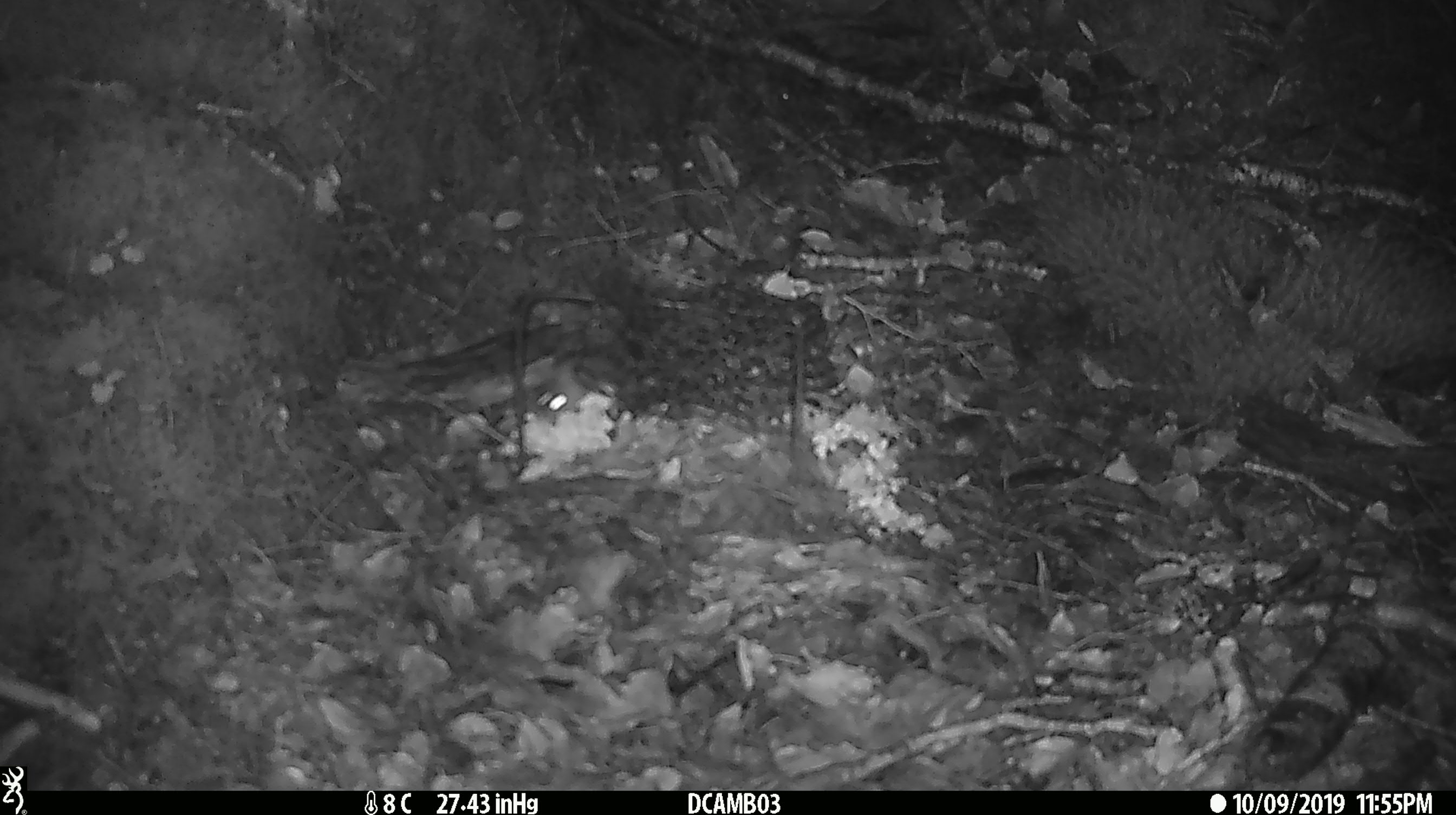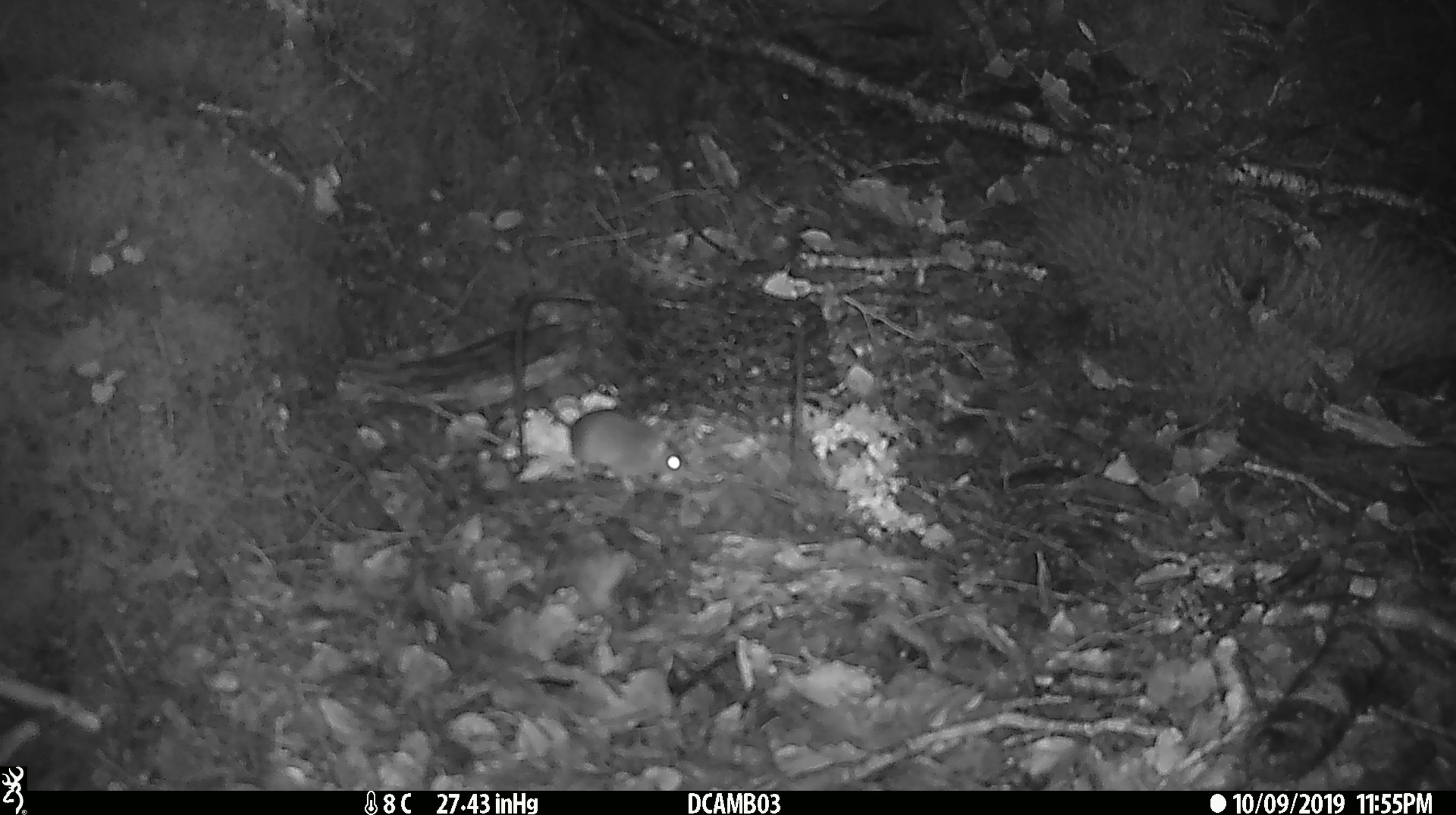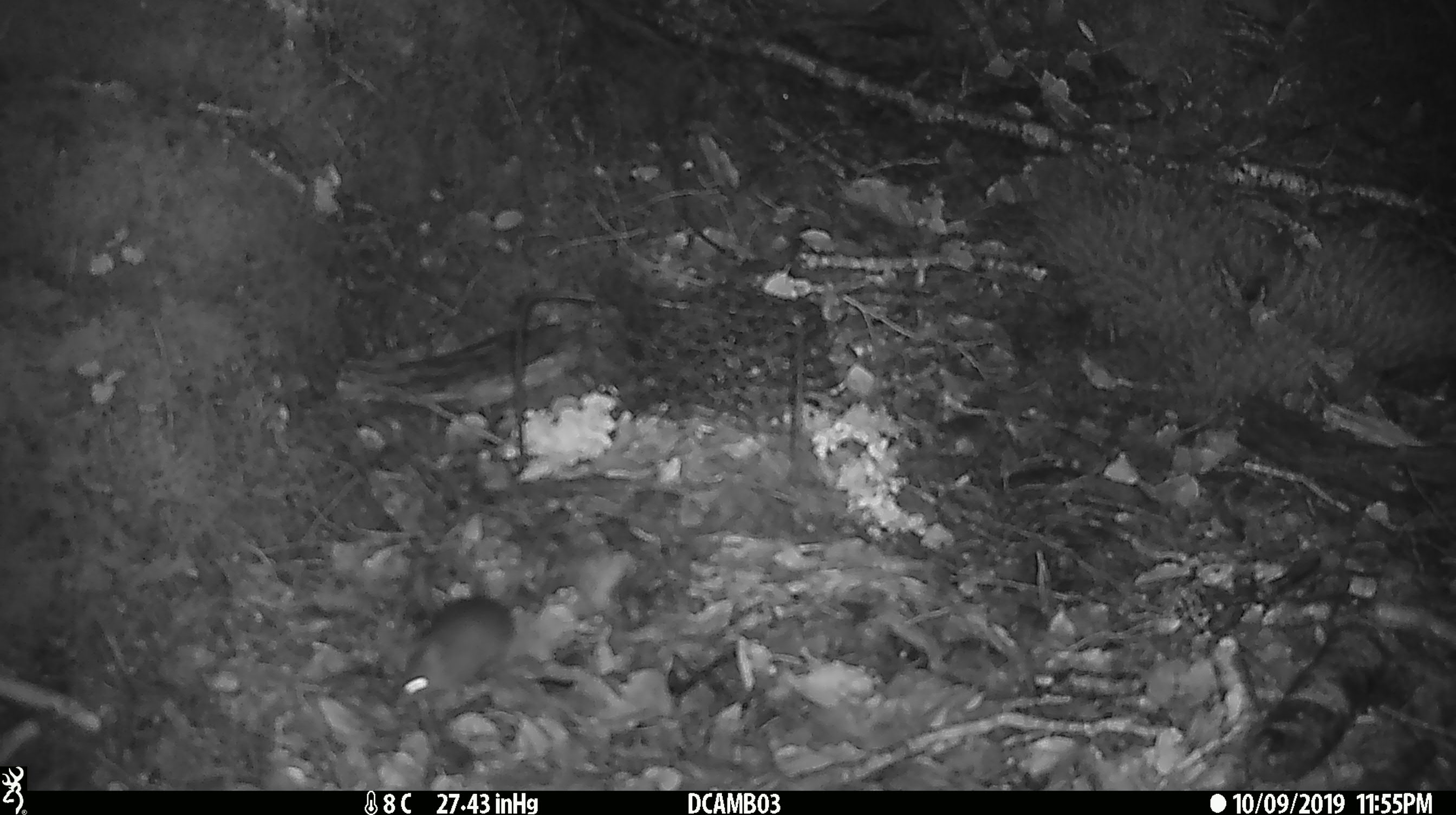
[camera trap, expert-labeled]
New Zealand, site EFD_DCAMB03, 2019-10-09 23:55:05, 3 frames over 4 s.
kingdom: Animalia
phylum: Chordata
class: Mammalia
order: Rodentia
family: Muridae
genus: Mus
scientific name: Mus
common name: mouse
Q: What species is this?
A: Mouse (Mus).